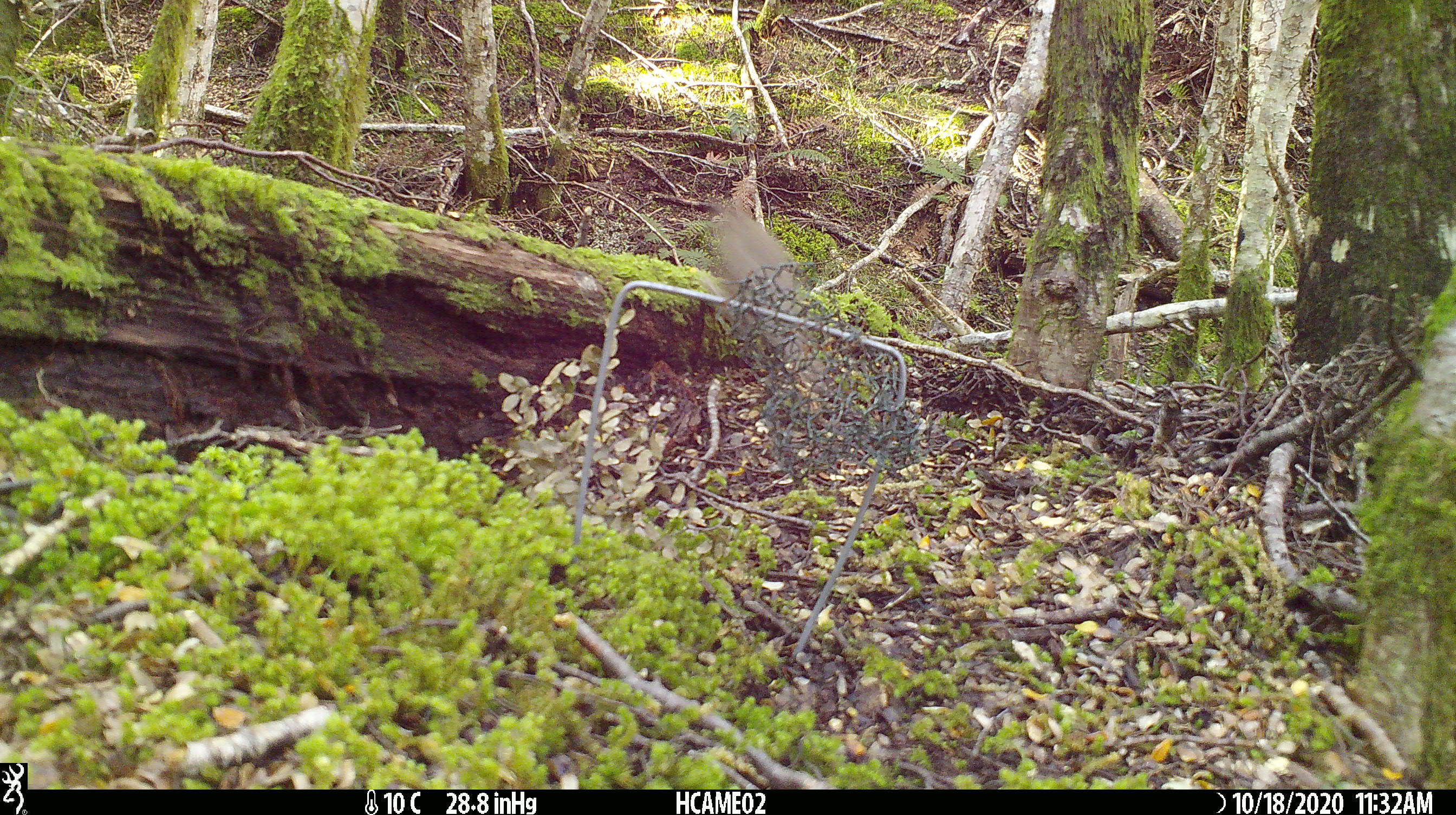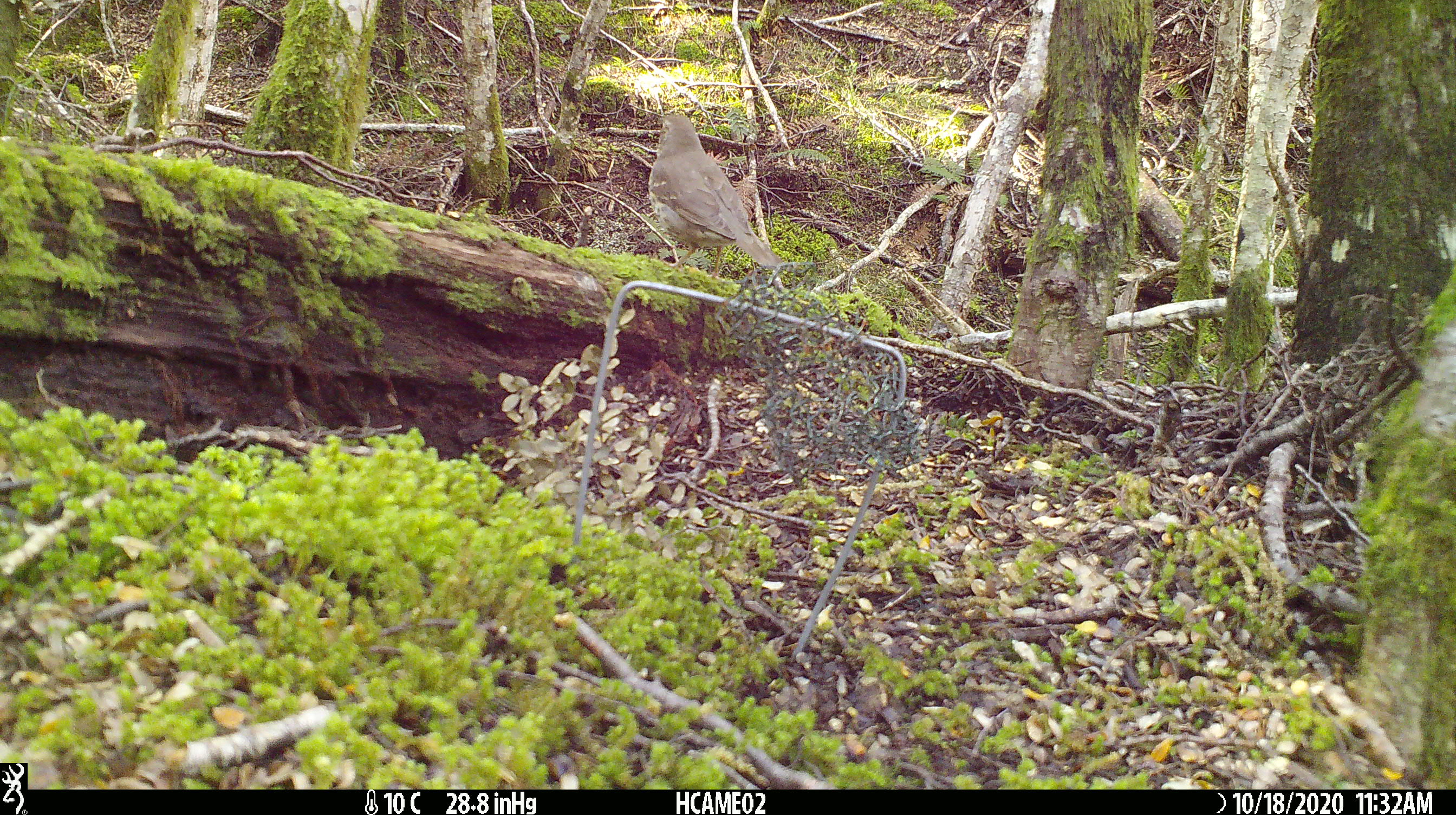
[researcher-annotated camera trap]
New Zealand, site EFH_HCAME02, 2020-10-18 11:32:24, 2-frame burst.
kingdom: Animalia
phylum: Chordata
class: Aves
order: Passeriformes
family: Turdidae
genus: Turdus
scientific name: Turdus philomelos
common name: song thrush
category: thrush